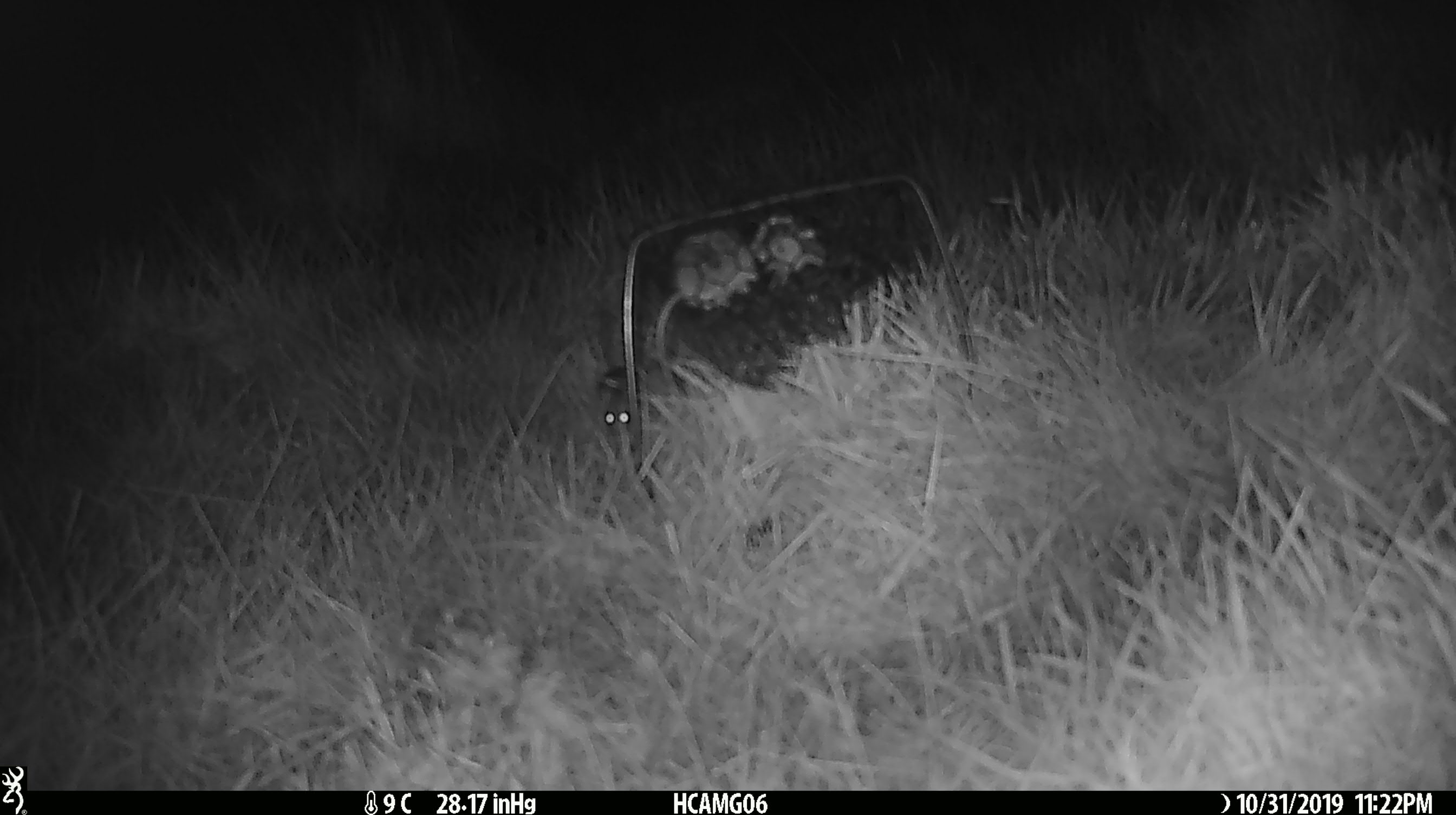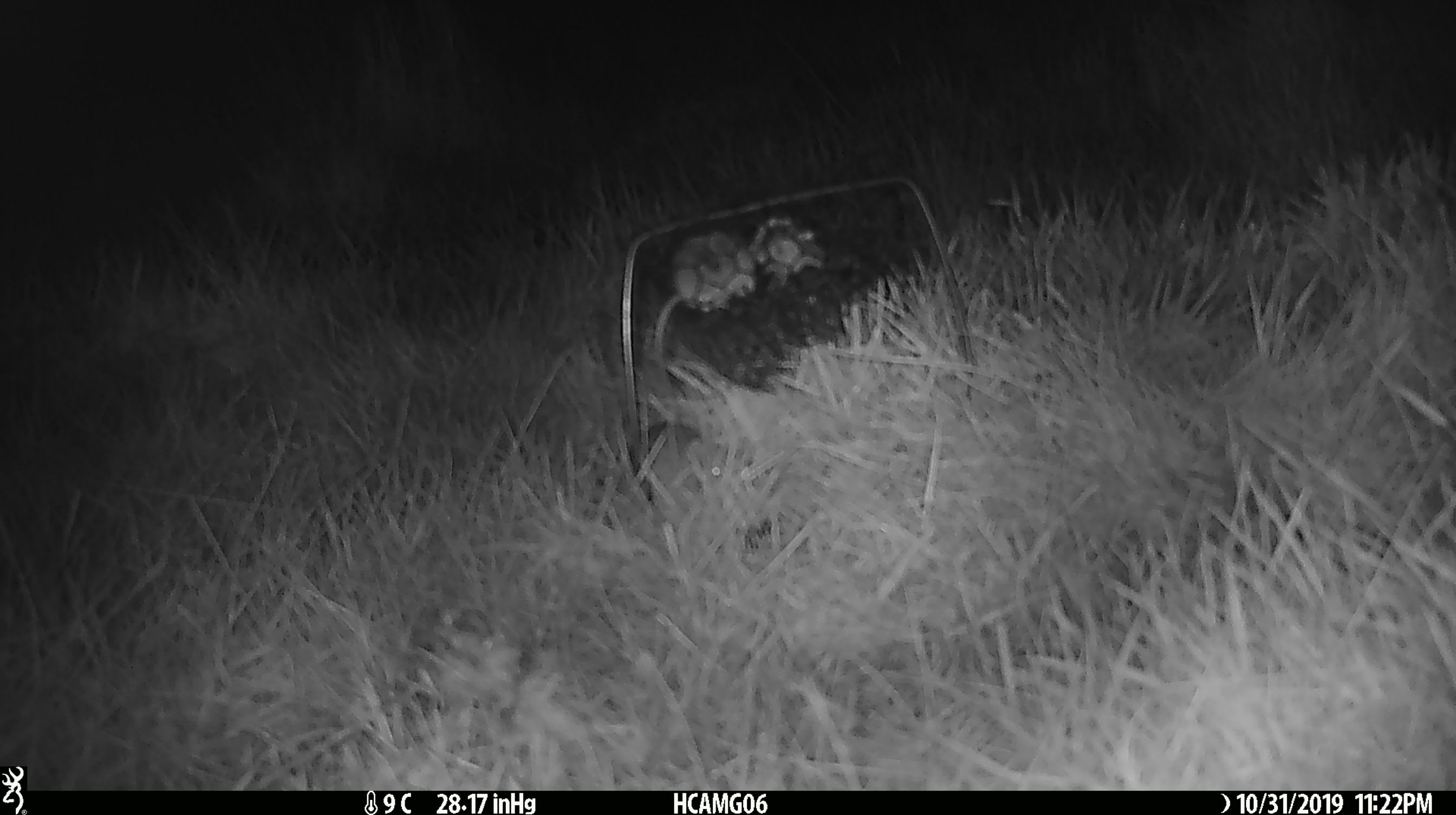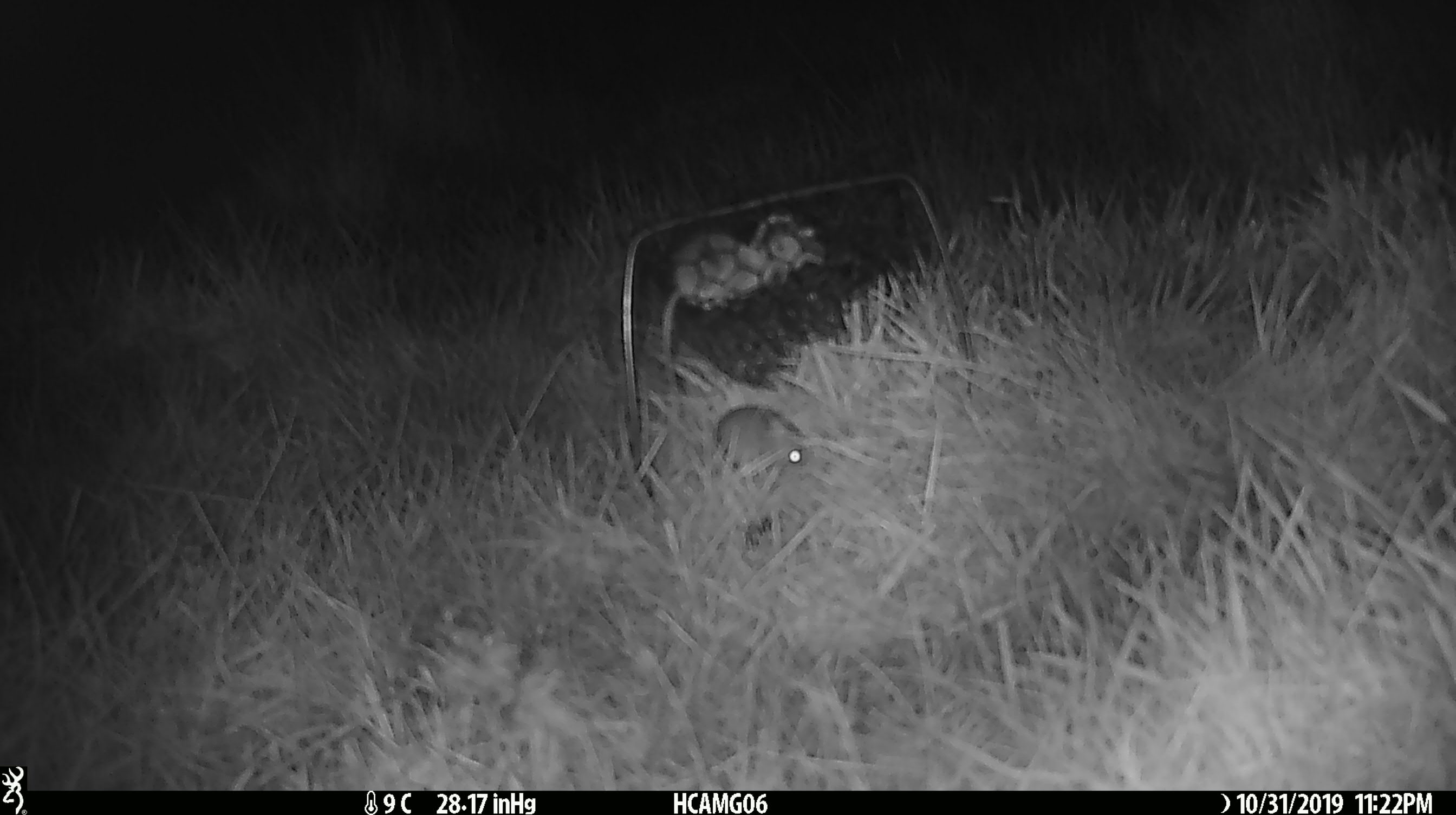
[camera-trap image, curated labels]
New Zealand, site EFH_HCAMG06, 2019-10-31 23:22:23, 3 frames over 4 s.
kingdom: Animalia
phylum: Chordata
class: Mammalia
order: Rodentia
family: Muridae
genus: Mus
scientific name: Mus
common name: mouse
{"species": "mouse (Mus)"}